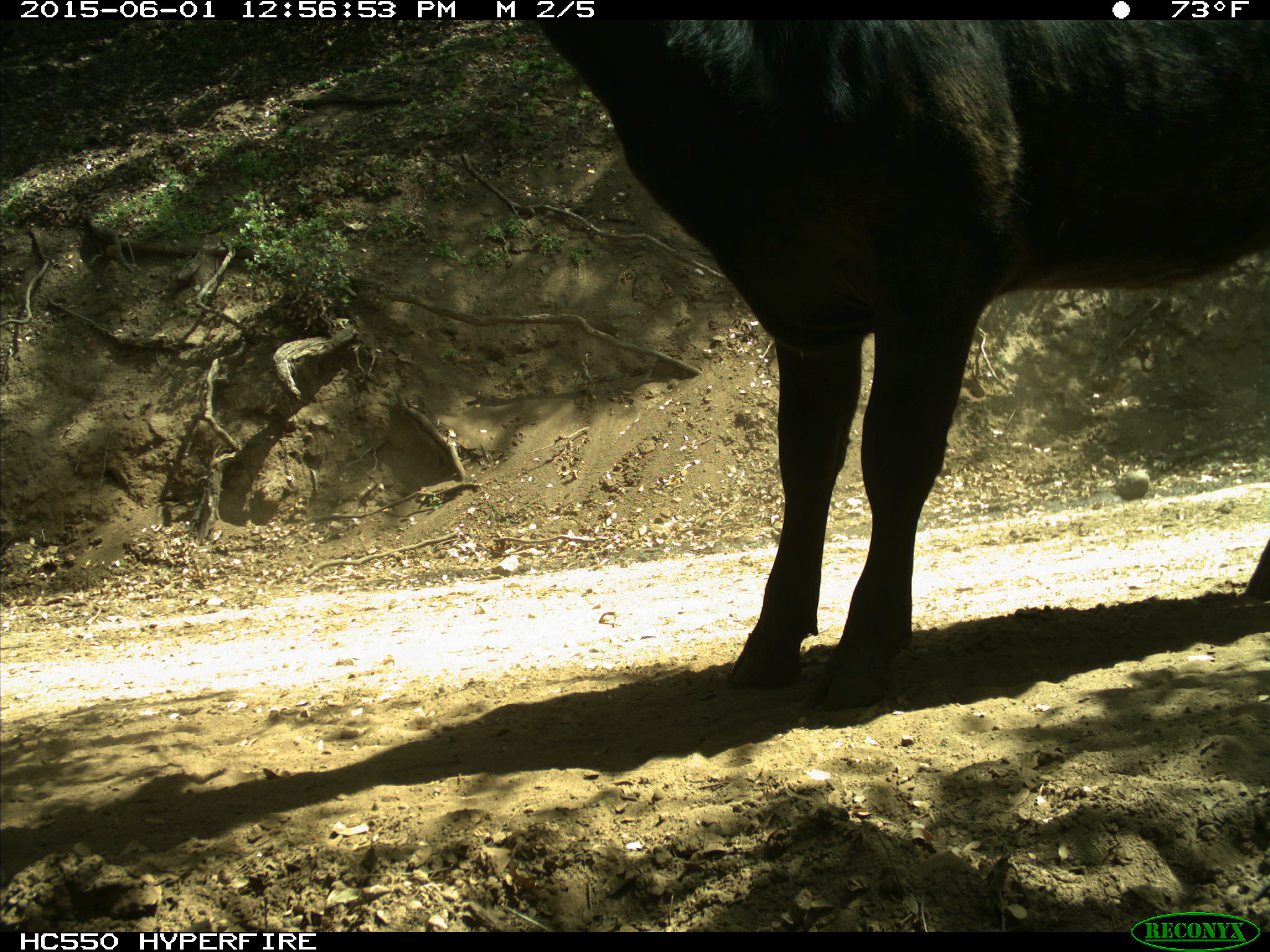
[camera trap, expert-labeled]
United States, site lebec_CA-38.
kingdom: Animalia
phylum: Chordata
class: Mammalia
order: Artiodactyla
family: Bovidae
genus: Bos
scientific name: Bos taurus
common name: domestic cow